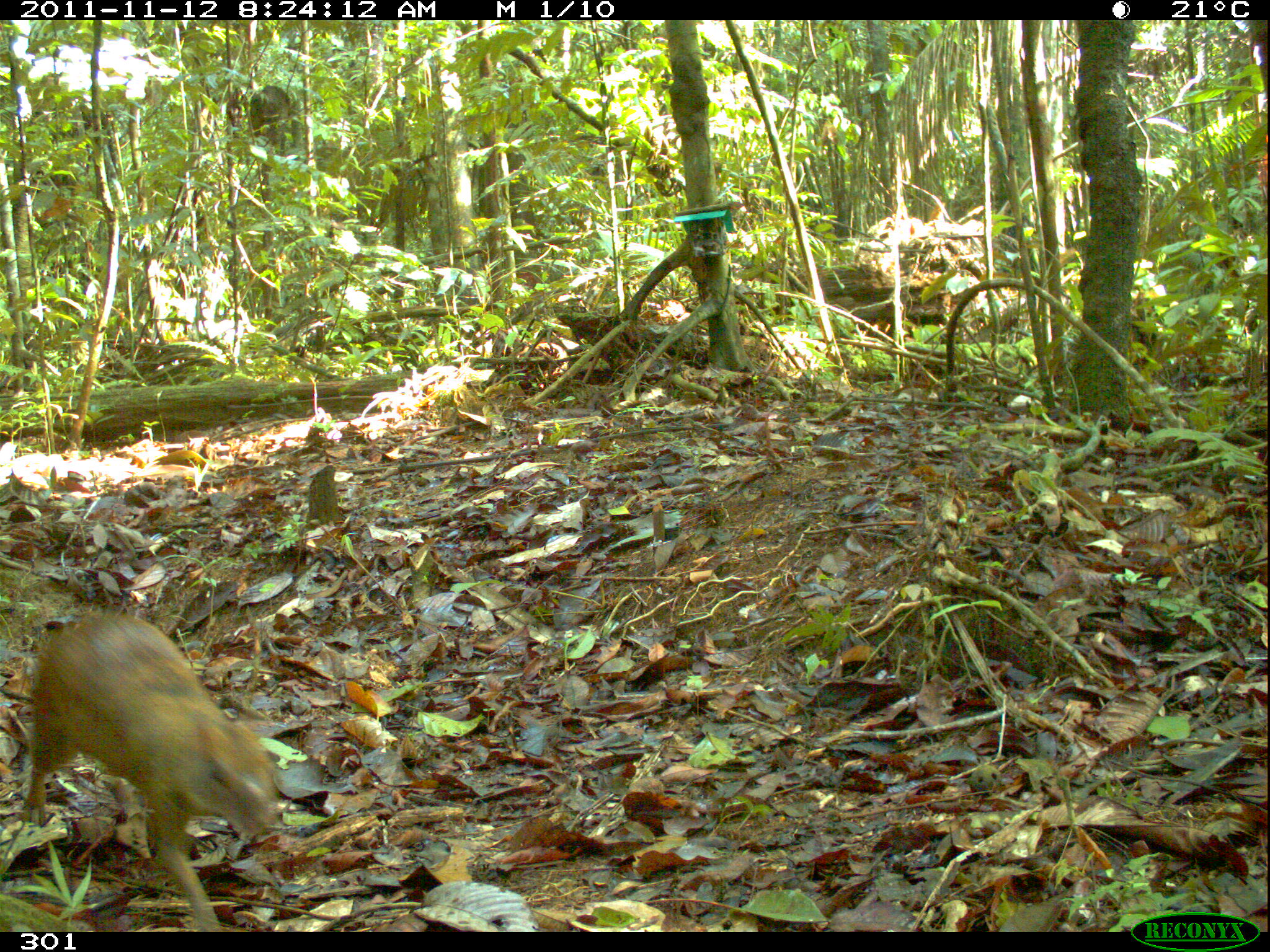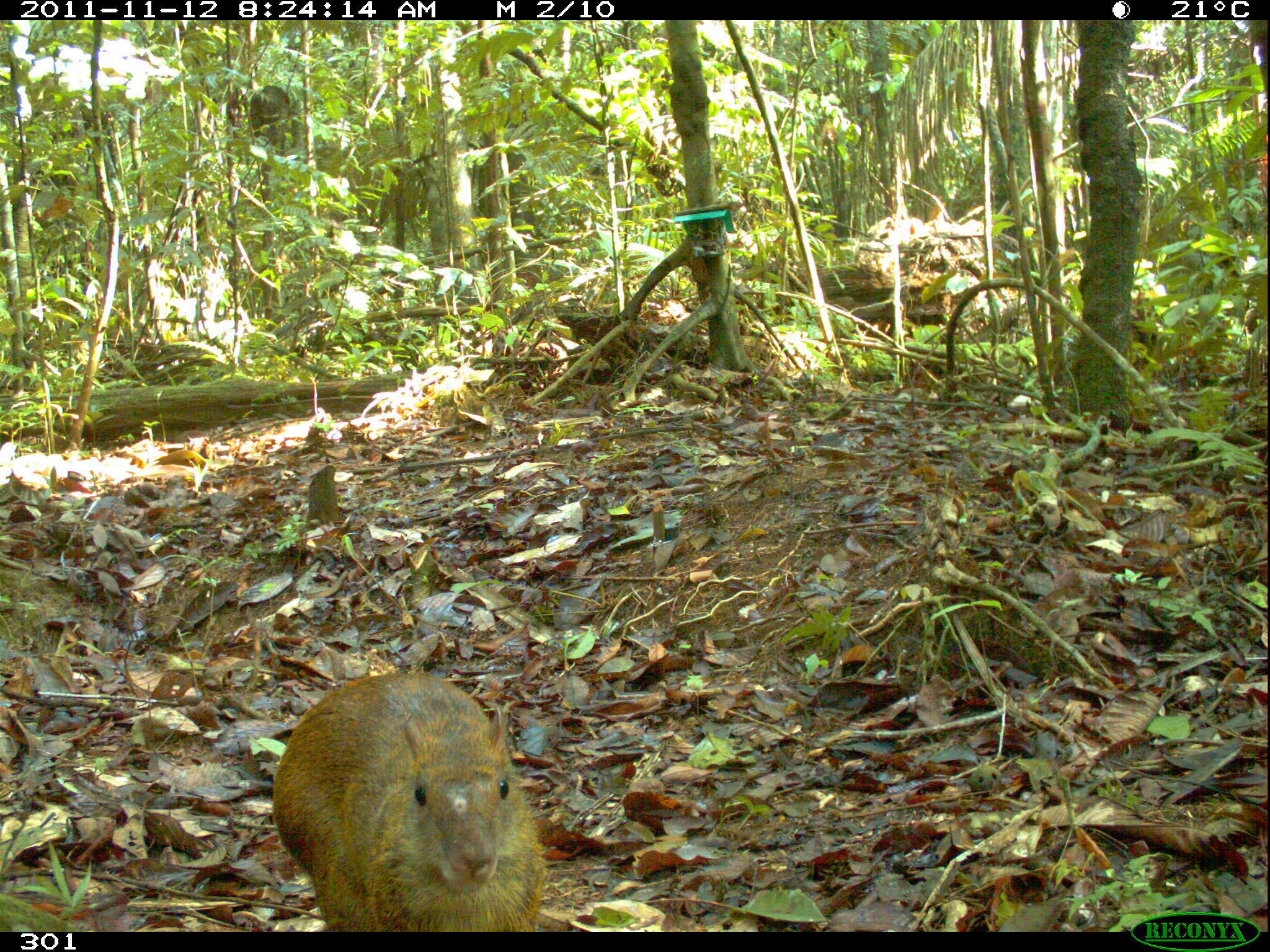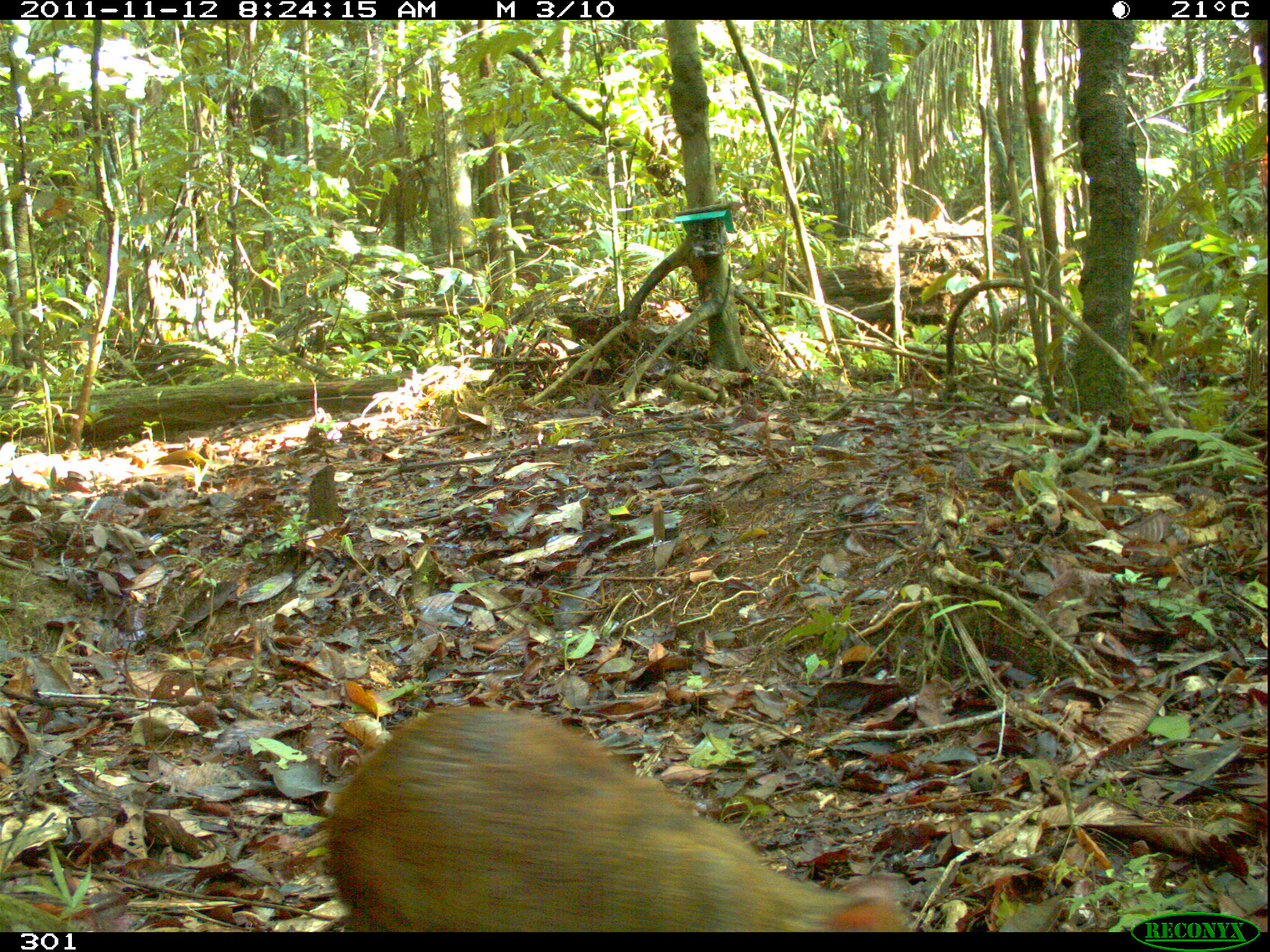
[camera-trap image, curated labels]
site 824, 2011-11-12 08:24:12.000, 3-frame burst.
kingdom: Animalia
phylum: Chordata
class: Mammalia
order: Rodentia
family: Dasyproctidae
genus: Dasyprocta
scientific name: Dasyprocta punctata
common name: central american agouti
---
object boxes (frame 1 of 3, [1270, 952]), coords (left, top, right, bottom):
dasyprocta punctata: (21, 609, 282, 932)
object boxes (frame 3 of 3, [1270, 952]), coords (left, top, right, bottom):
dasyprocta punctata: (321, 704, 913, 932)